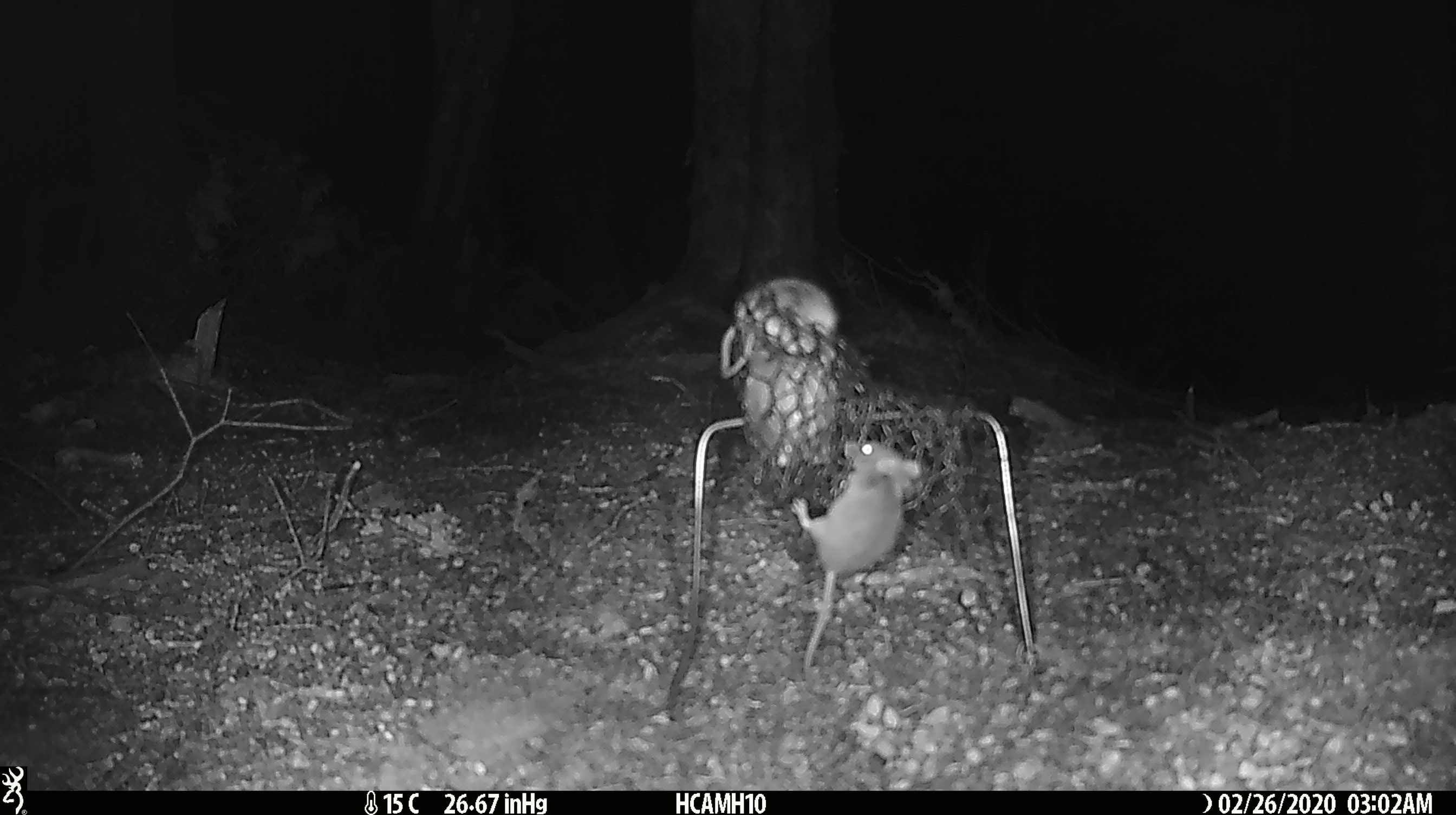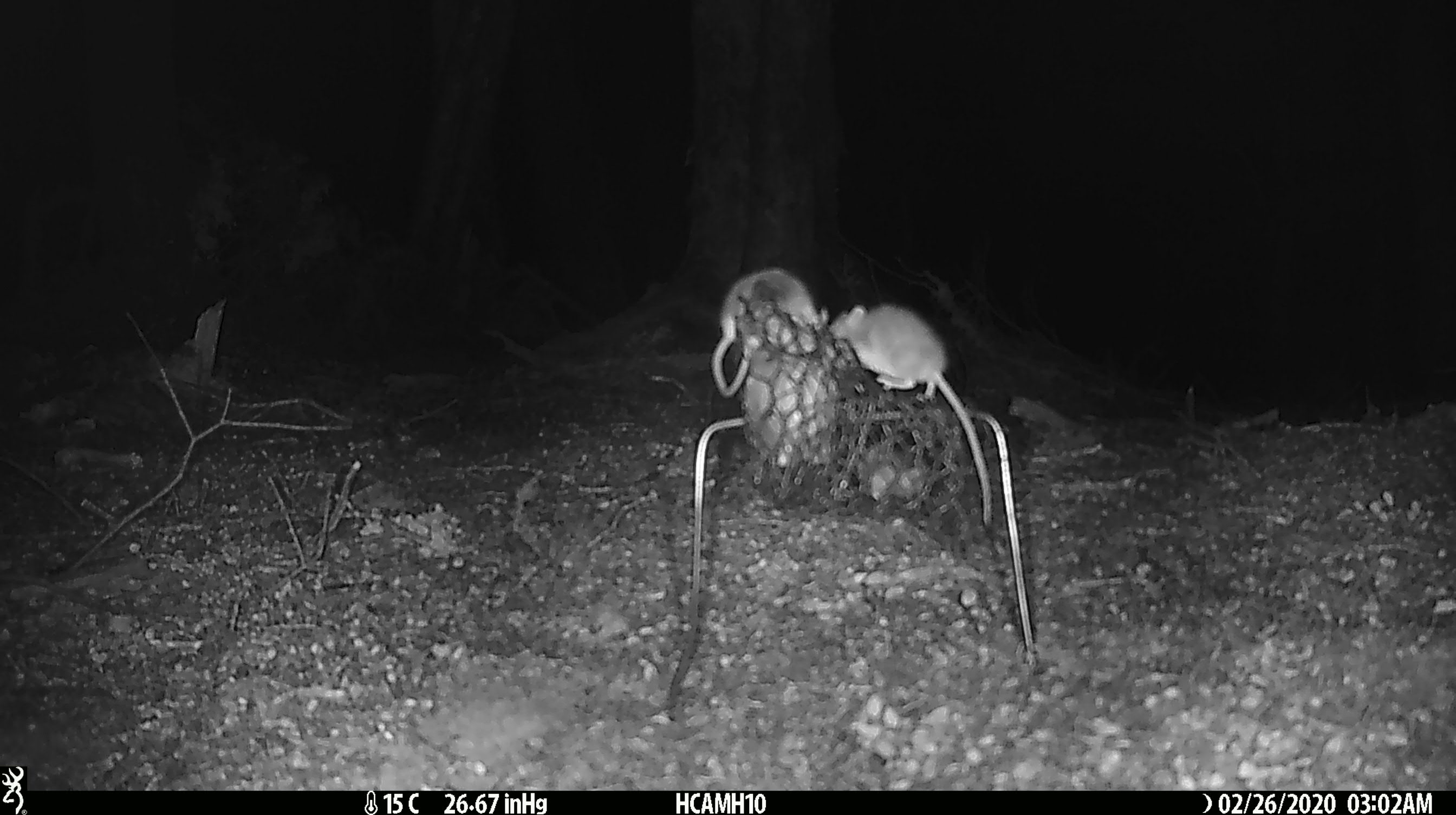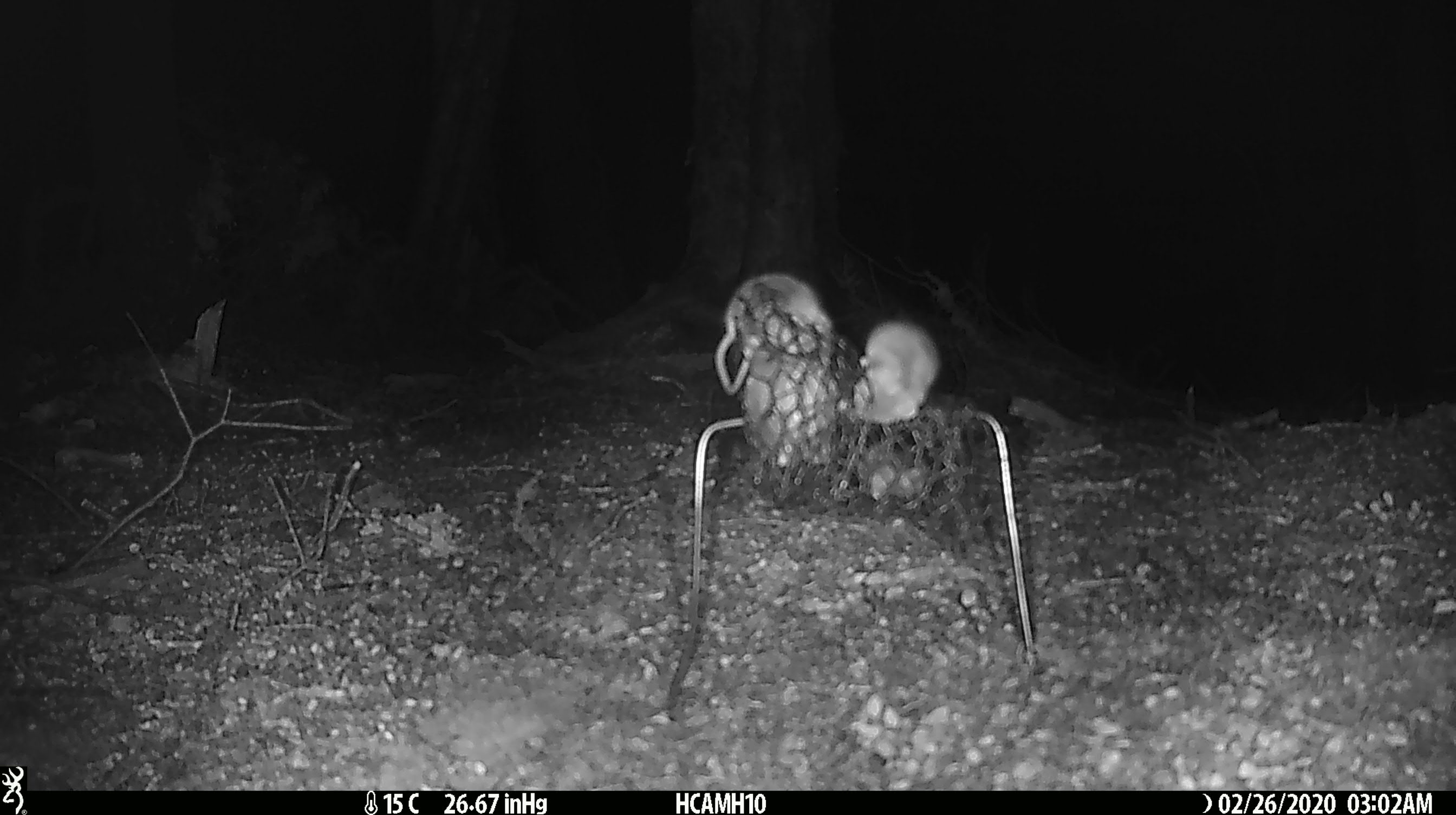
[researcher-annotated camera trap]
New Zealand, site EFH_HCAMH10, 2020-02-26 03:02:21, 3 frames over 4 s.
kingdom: Animalia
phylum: Chordata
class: Mammalia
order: Rodentia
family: Muridae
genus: Mus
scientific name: Mus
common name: mouse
Mouse (Mus).